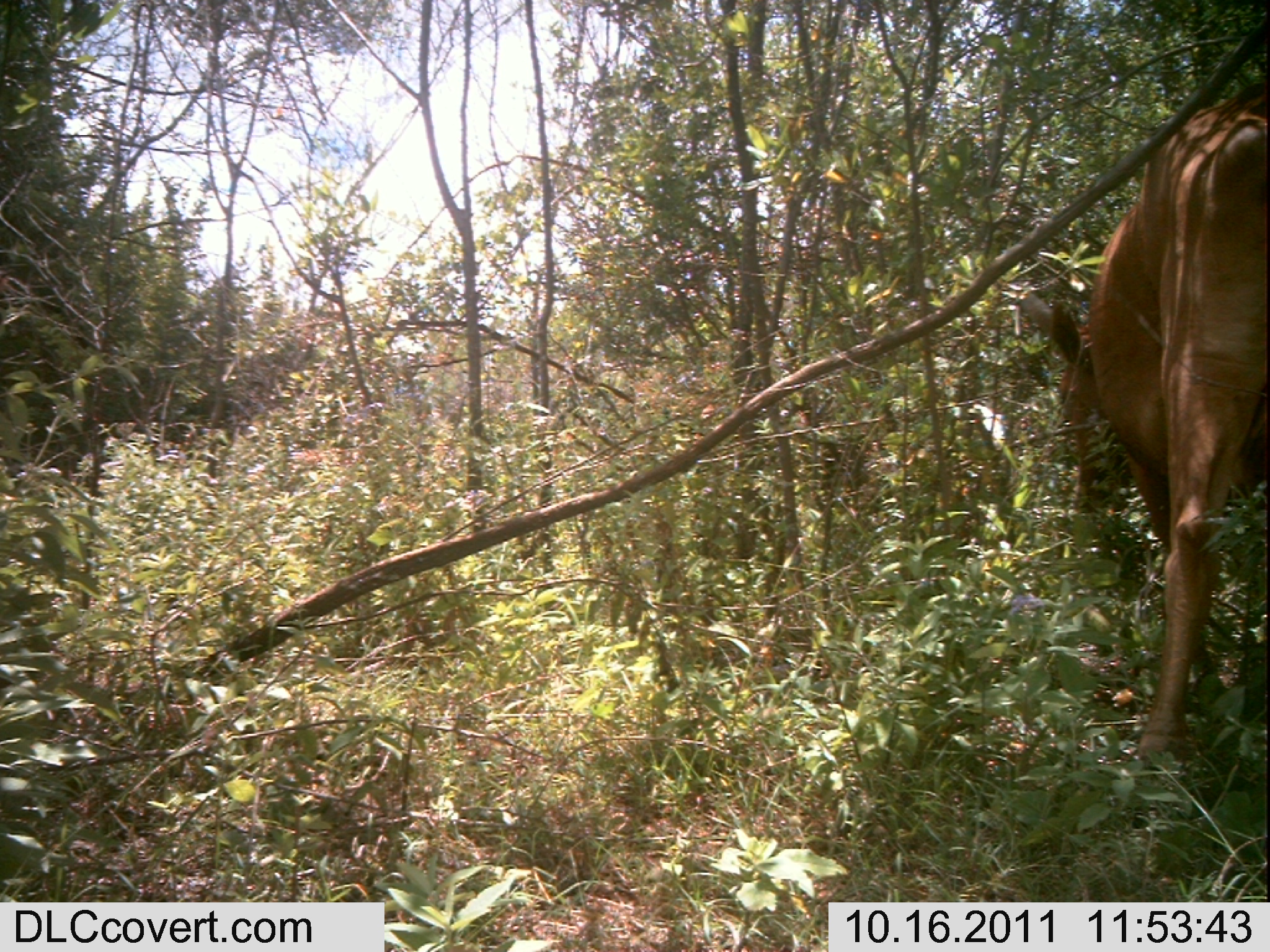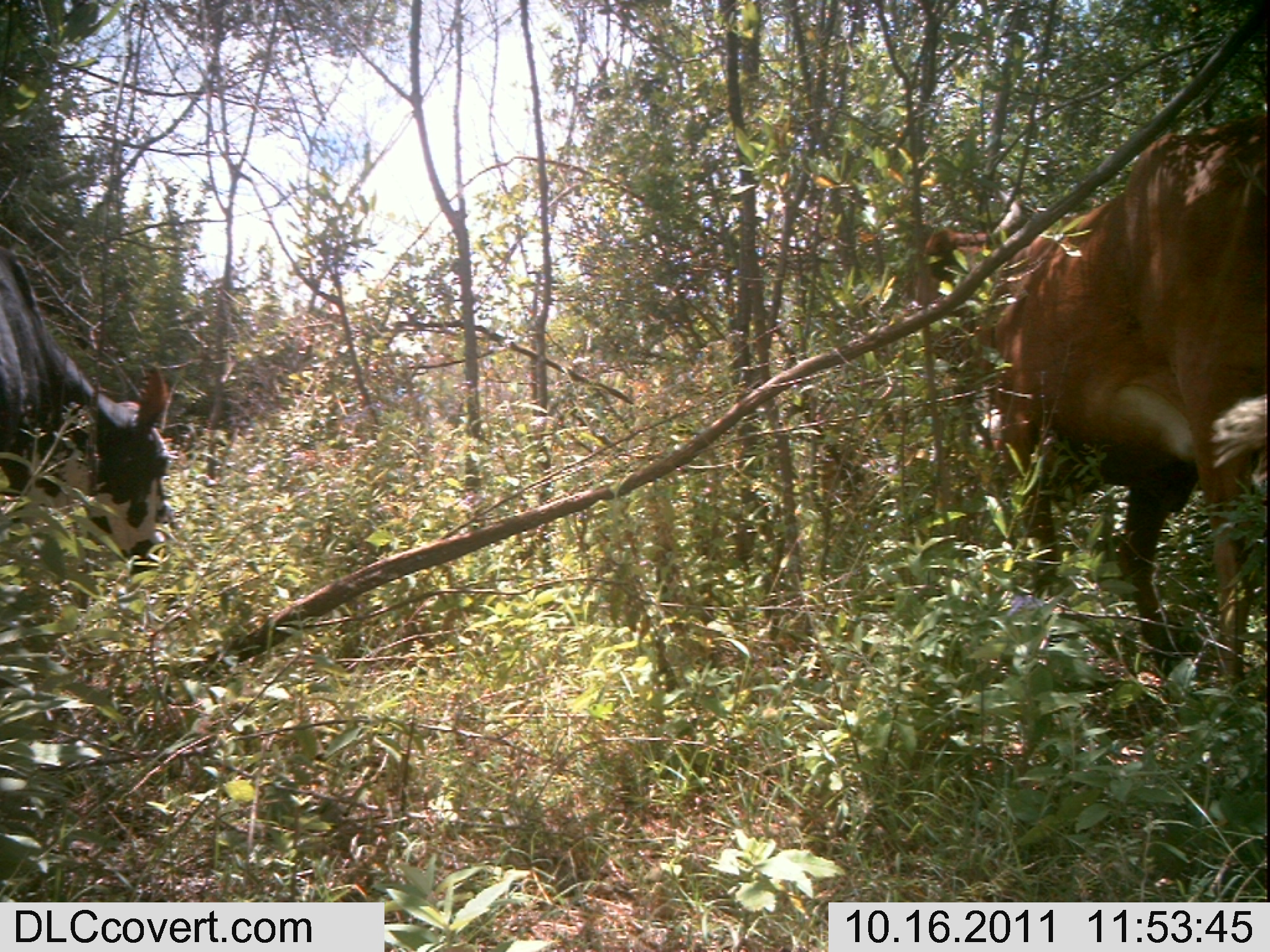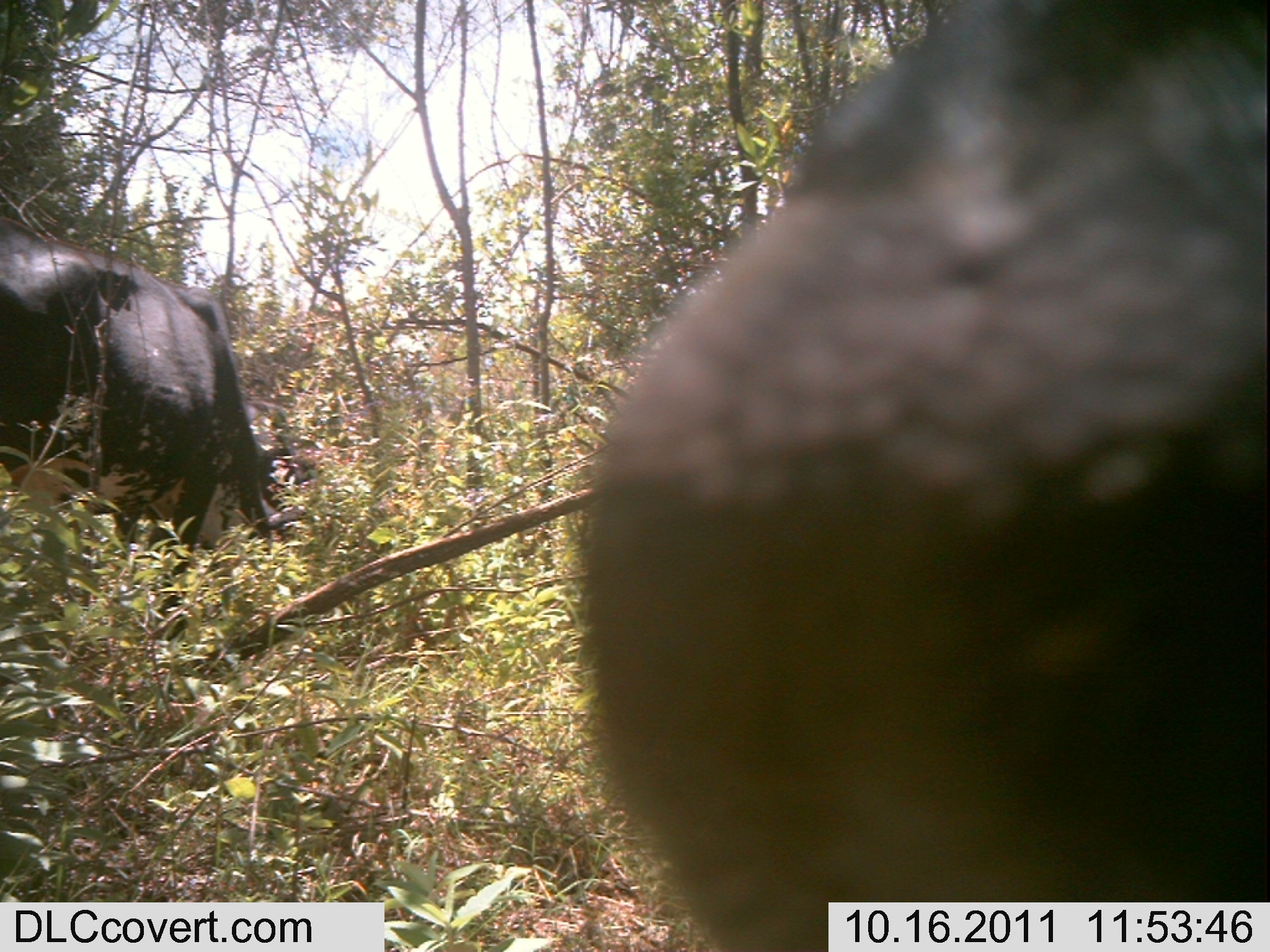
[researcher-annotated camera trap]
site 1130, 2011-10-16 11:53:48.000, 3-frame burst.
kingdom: Animalia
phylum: Chordata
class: Mammalia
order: Artiodactyla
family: Bovidae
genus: Bos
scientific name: Bos taurus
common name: domestic cattle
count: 1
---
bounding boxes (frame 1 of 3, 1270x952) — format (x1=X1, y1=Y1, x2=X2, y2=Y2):
bos taurus: (x1=1021, y1=79, x2=1267, y2=761)